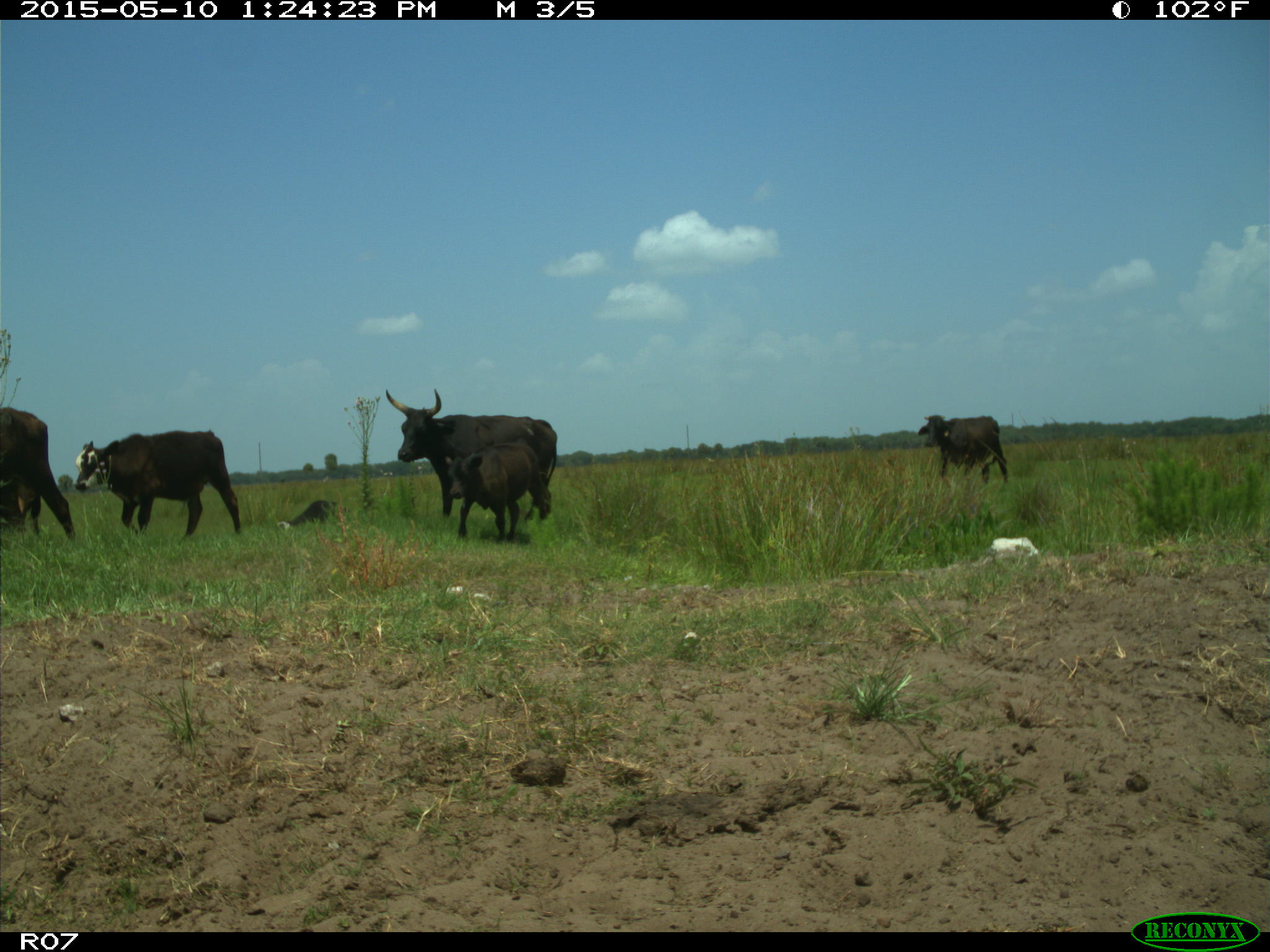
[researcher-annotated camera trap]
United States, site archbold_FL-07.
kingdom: Animalia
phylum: Chordata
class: Mammalia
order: Artiodactyla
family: Bovidae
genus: Bos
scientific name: Bos taurus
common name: domestic cow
Bos taurus (domestic cow).